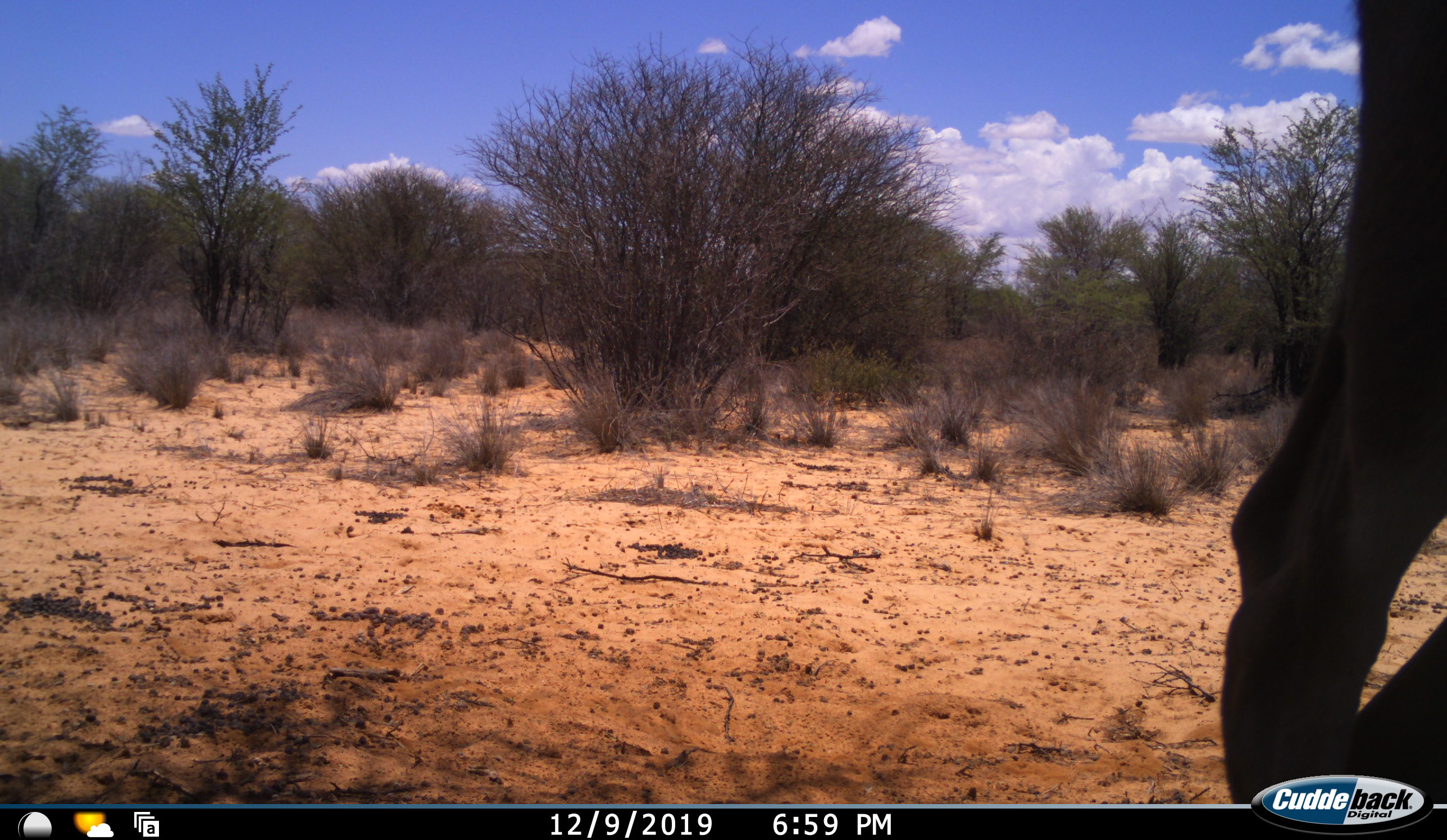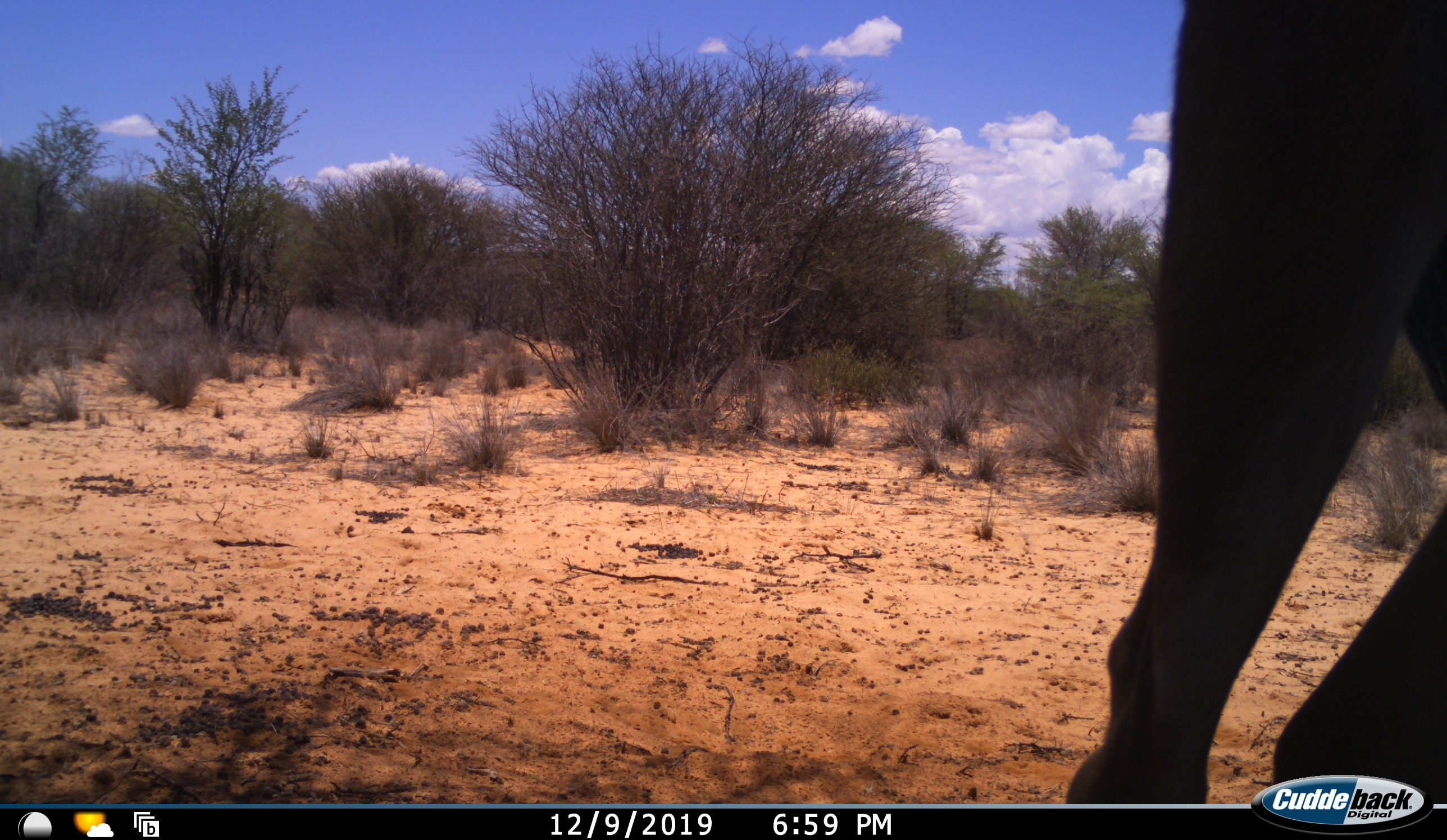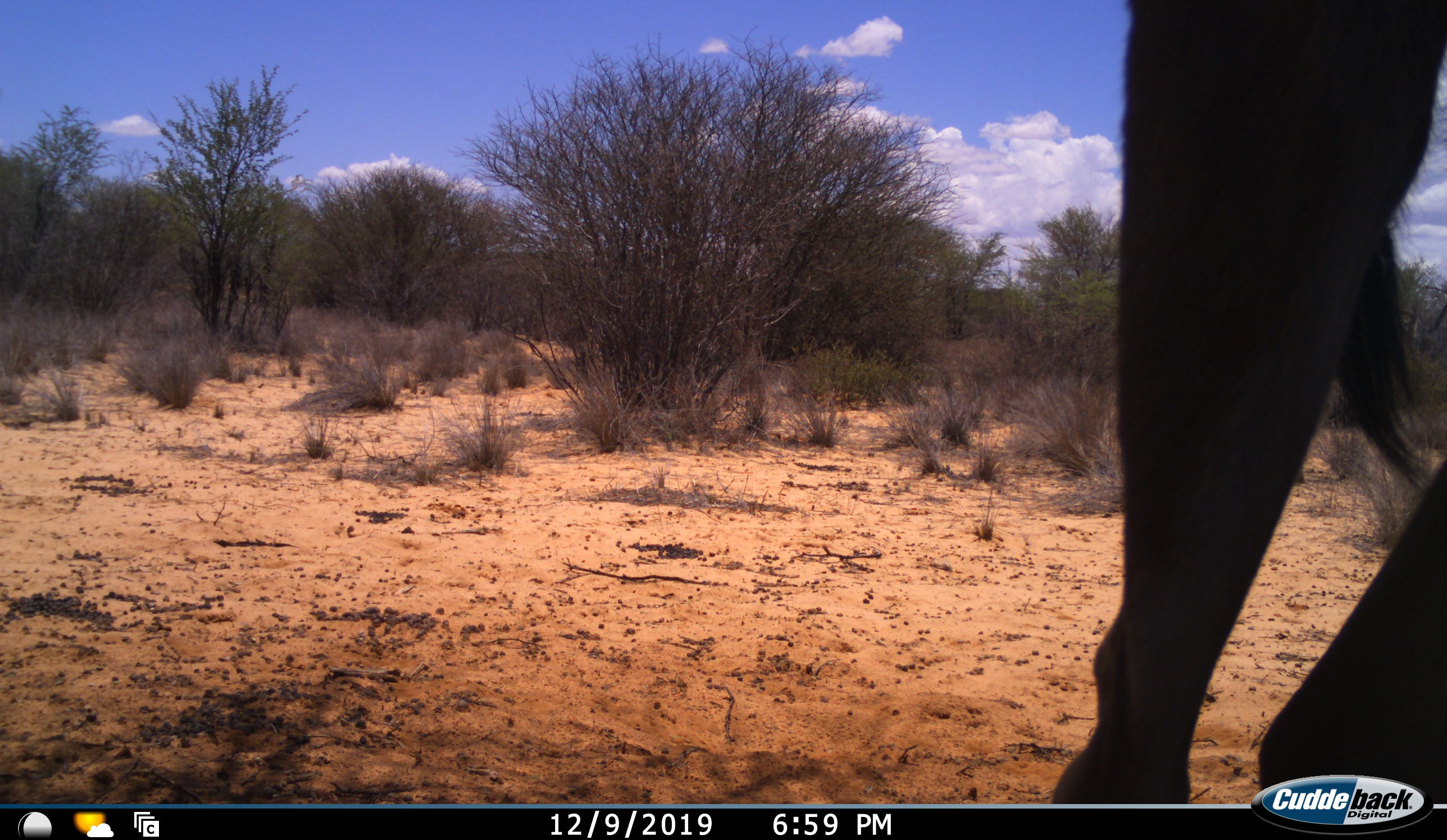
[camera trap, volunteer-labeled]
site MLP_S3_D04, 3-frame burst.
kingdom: Animalia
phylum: Chordata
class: Mammalia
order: Artiodactyla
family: Bovidae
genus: Connochaetes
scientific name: Connochaetes taurinus taurinus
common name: blue wildebeest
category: wildebeestblue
Wildebeestblue (blue wildebeest) (Connochaetes taurinus taurinus), count 1. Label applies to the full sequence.